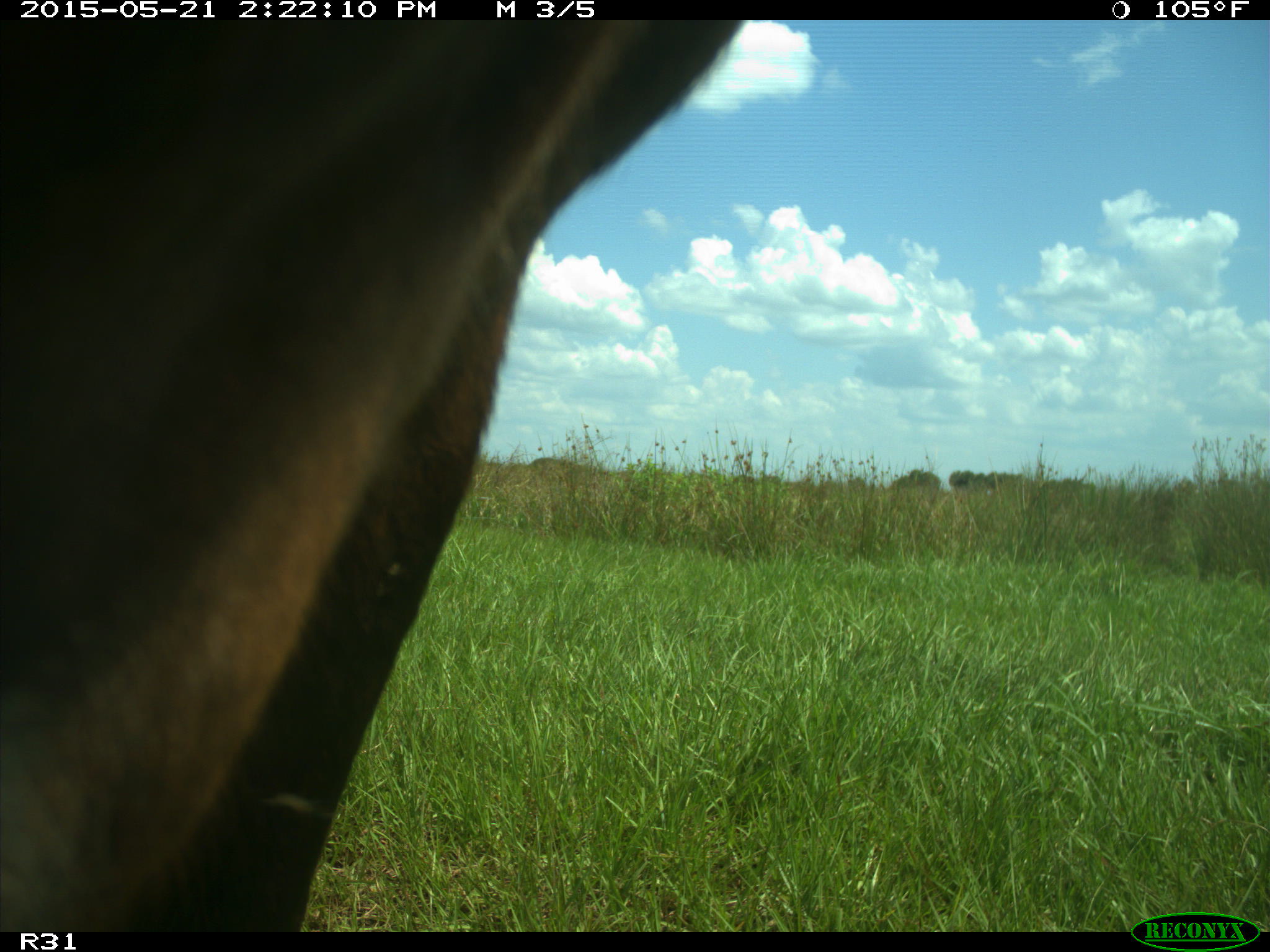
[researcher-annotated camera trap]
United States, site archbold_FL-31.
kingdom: Animalia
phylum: Chordata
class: Mammalia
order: Artiodactyla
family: Bovidae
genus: Bos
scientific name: Bos taurus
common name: domestic cow